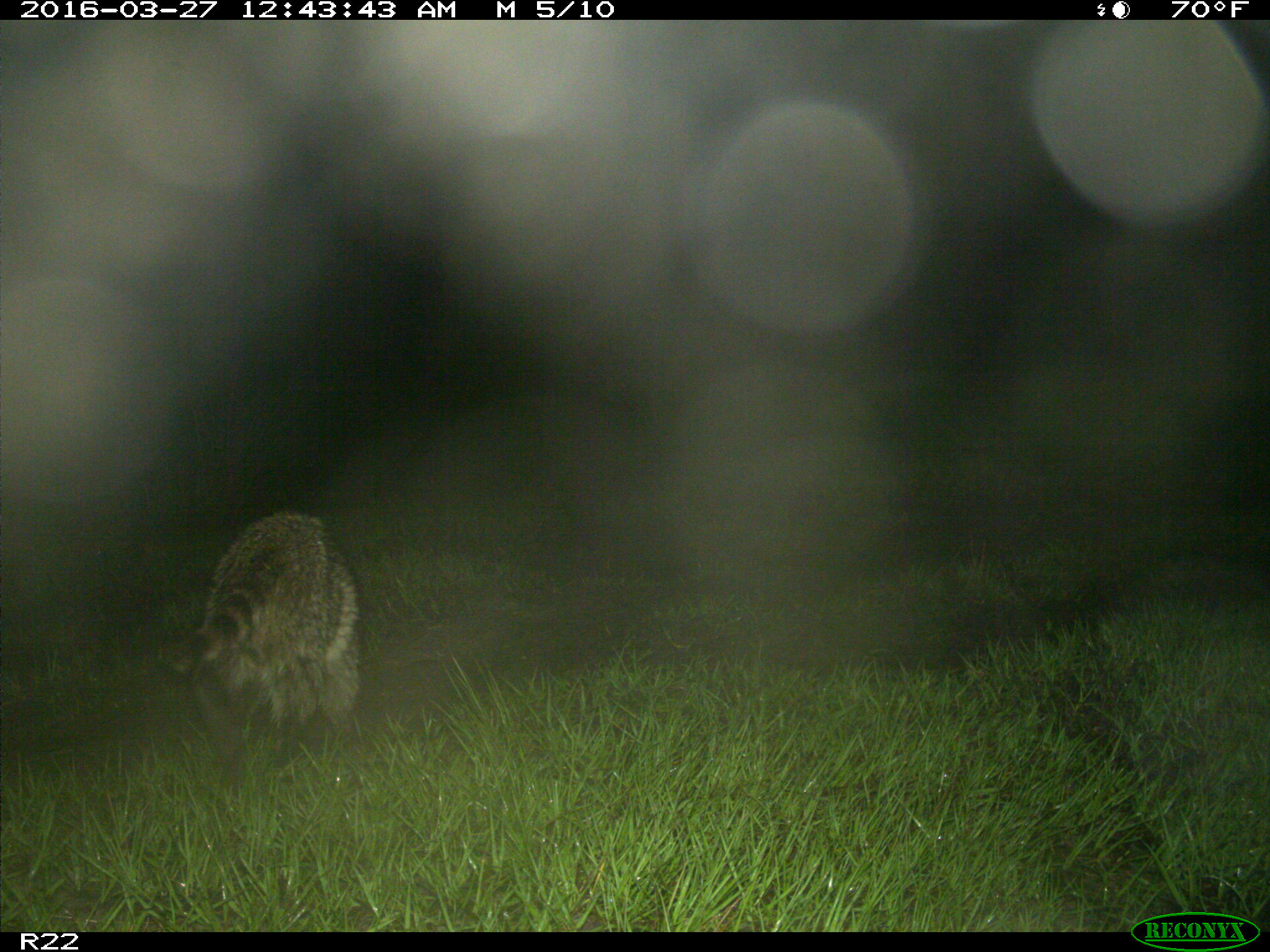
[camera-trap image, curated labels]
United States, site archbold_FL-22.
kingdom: Animalia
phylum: Chordata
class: Mammalia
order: Carnivora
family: Procyonidae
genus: Procyon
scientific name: Procyon lotor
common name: common raccoon